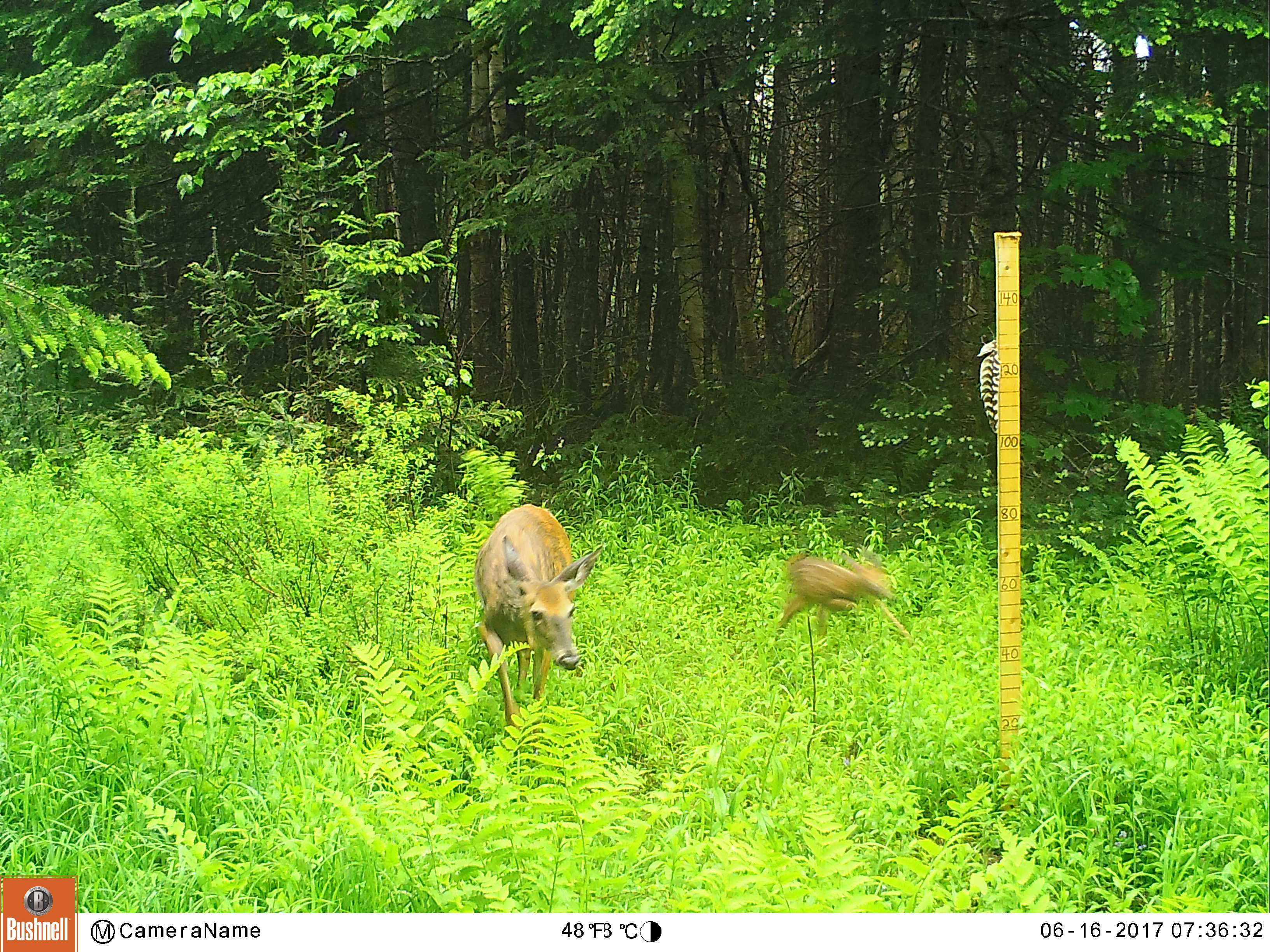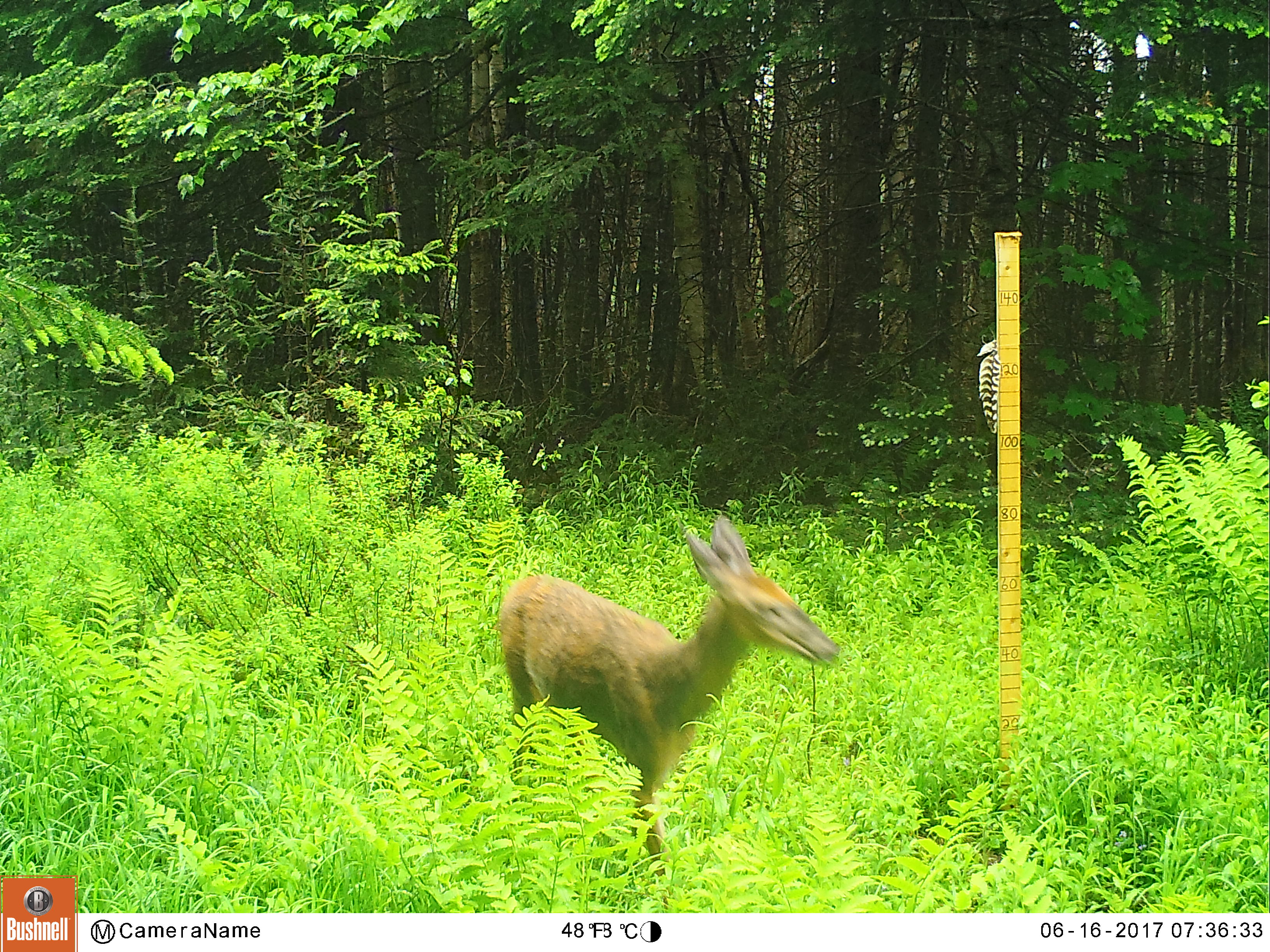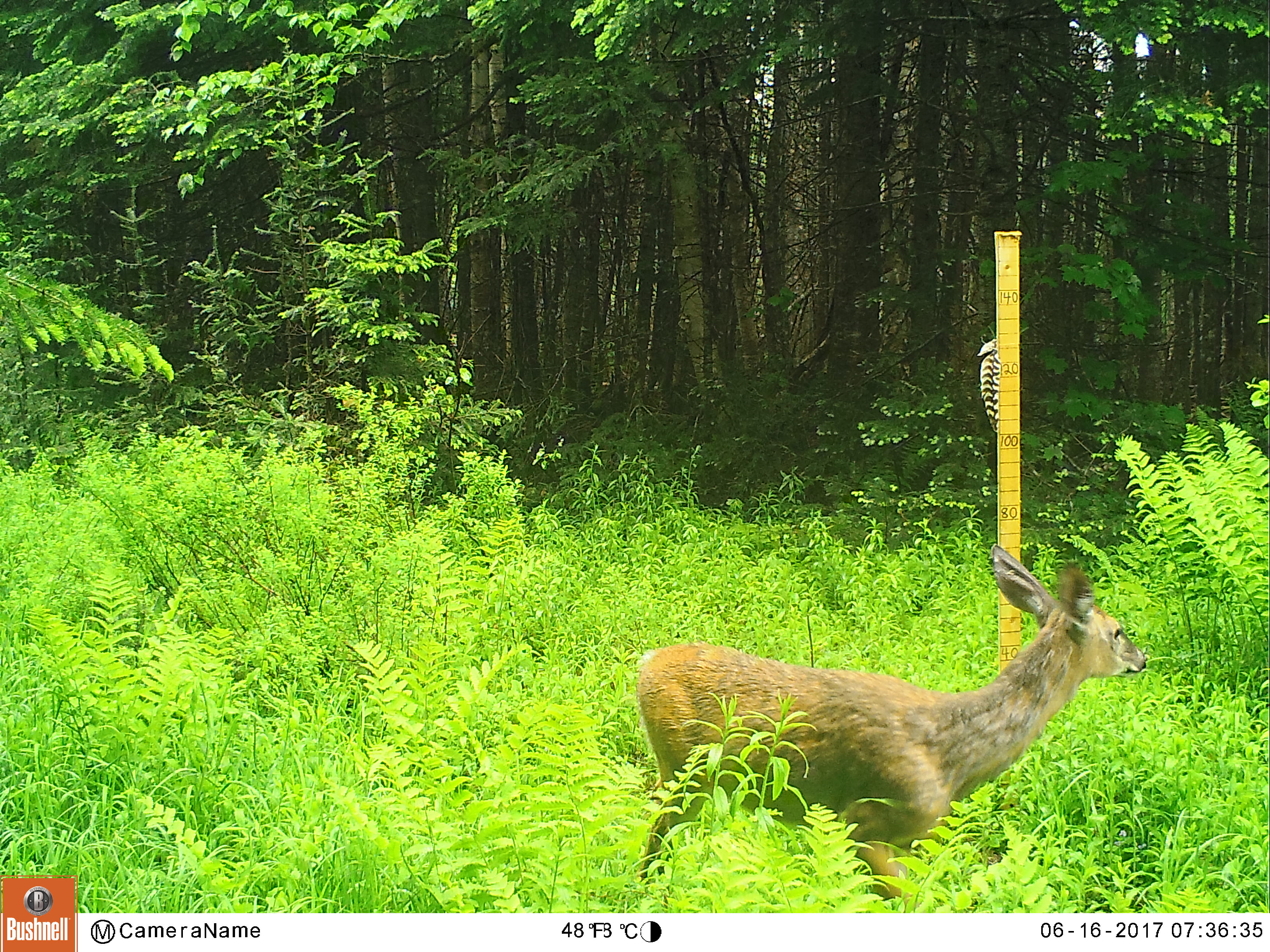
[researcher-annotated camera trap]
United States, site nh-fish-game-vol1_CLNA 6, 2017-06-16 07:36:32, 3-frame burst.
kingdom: Animalia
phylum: Chordata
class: Mammalia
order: Artiodactyla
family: Cervidae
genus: Odocoileus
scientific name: Odocoileus virginianus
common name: white-tailed deer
White-tailed deer (Odocoileus virginianus).